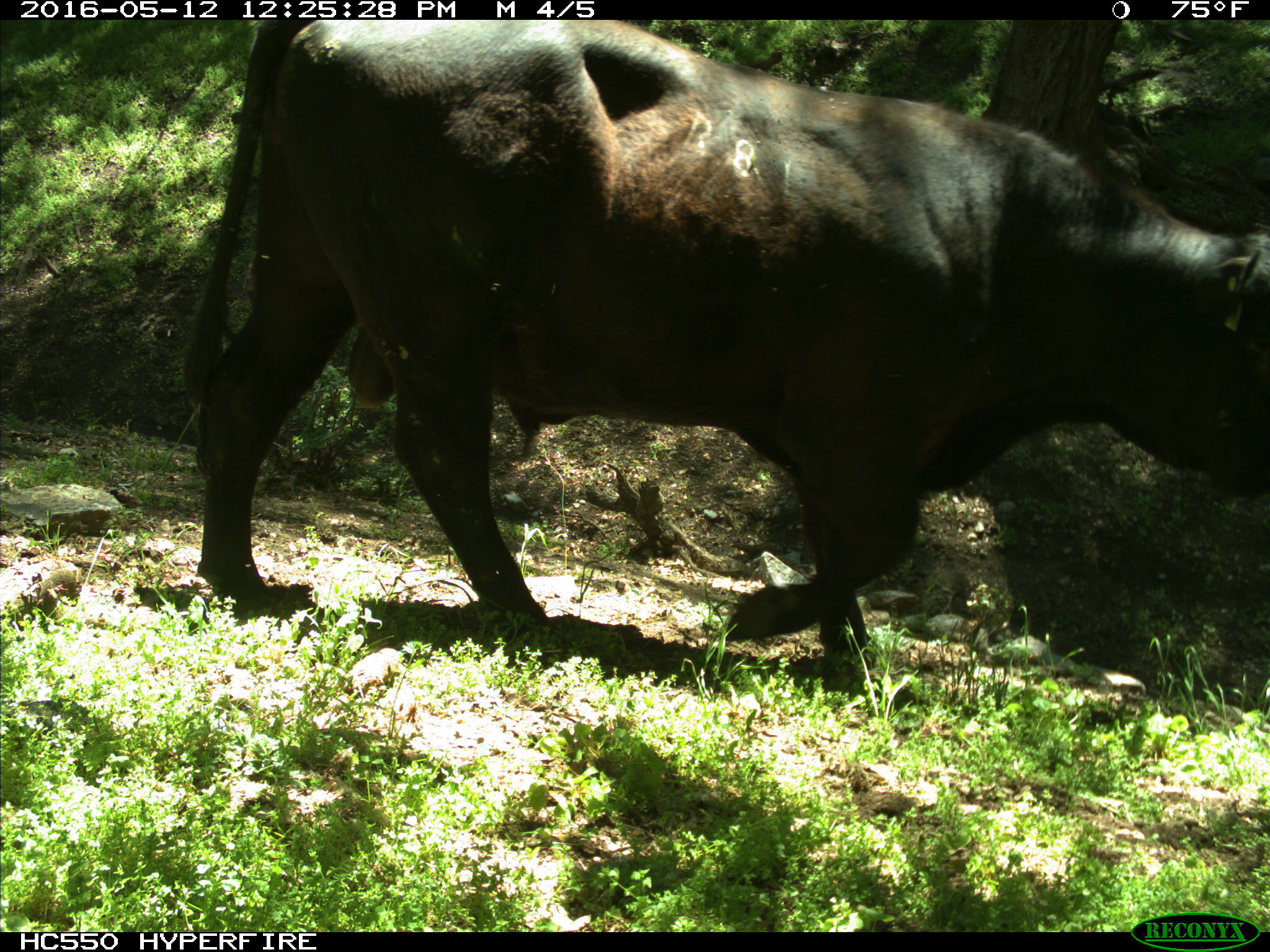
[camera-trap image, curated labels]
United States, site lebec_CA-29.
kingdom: Animalia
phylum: Chordata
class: Mammalia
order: Artiodactyla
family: Bovidae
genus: Bos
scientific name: Bos taurus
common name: domestic cow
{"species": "Bos taurus (domestic cow)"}